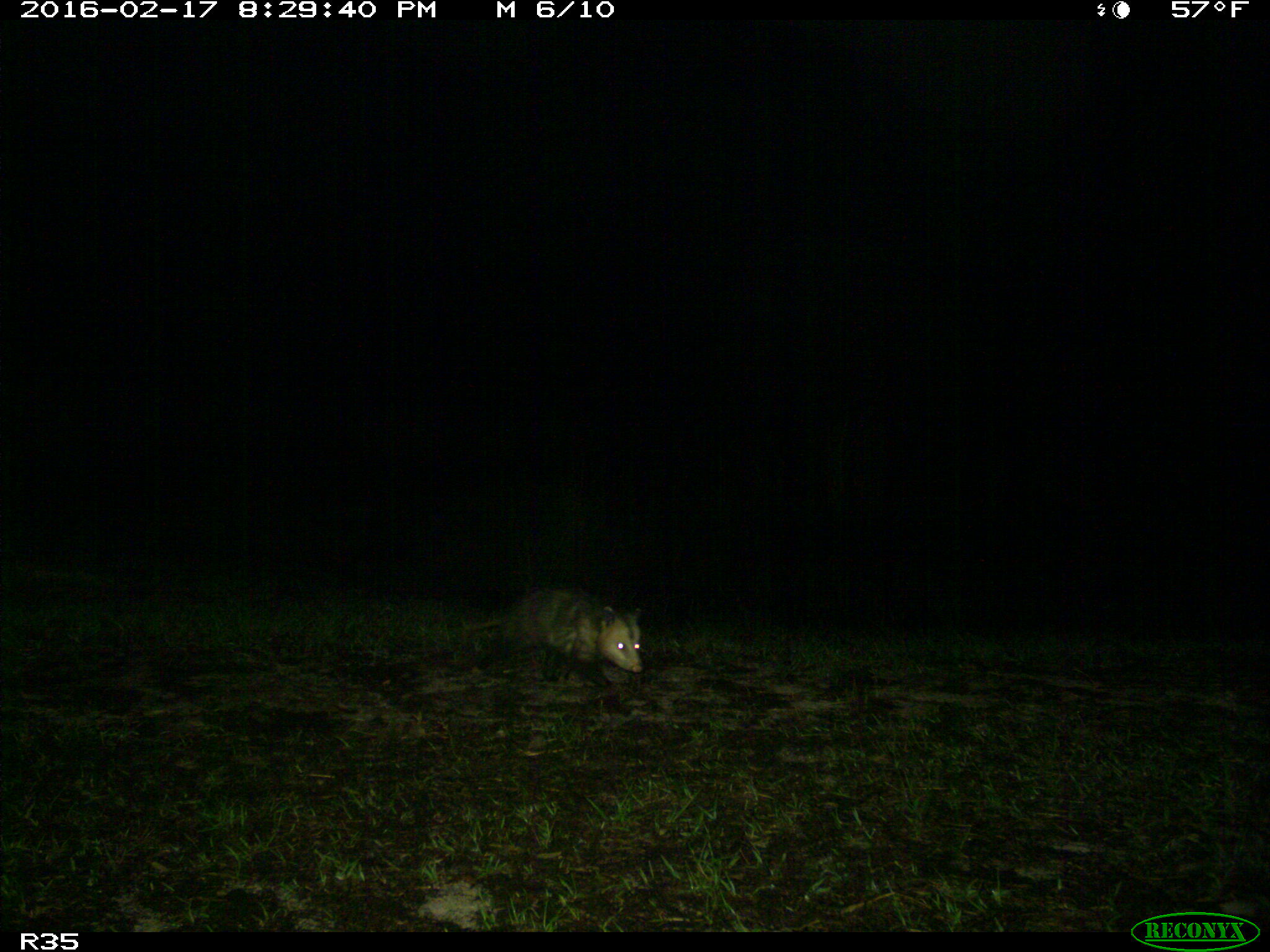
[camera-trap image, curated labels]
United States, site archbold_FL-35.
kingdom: Animalia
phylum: Chordata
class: Mammalia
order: Didelphimorphia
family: Didelphidae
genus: Didelphis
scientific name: Didelphis virginiana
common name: virginia opossum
Didelphis virginiana (virginia opossum).